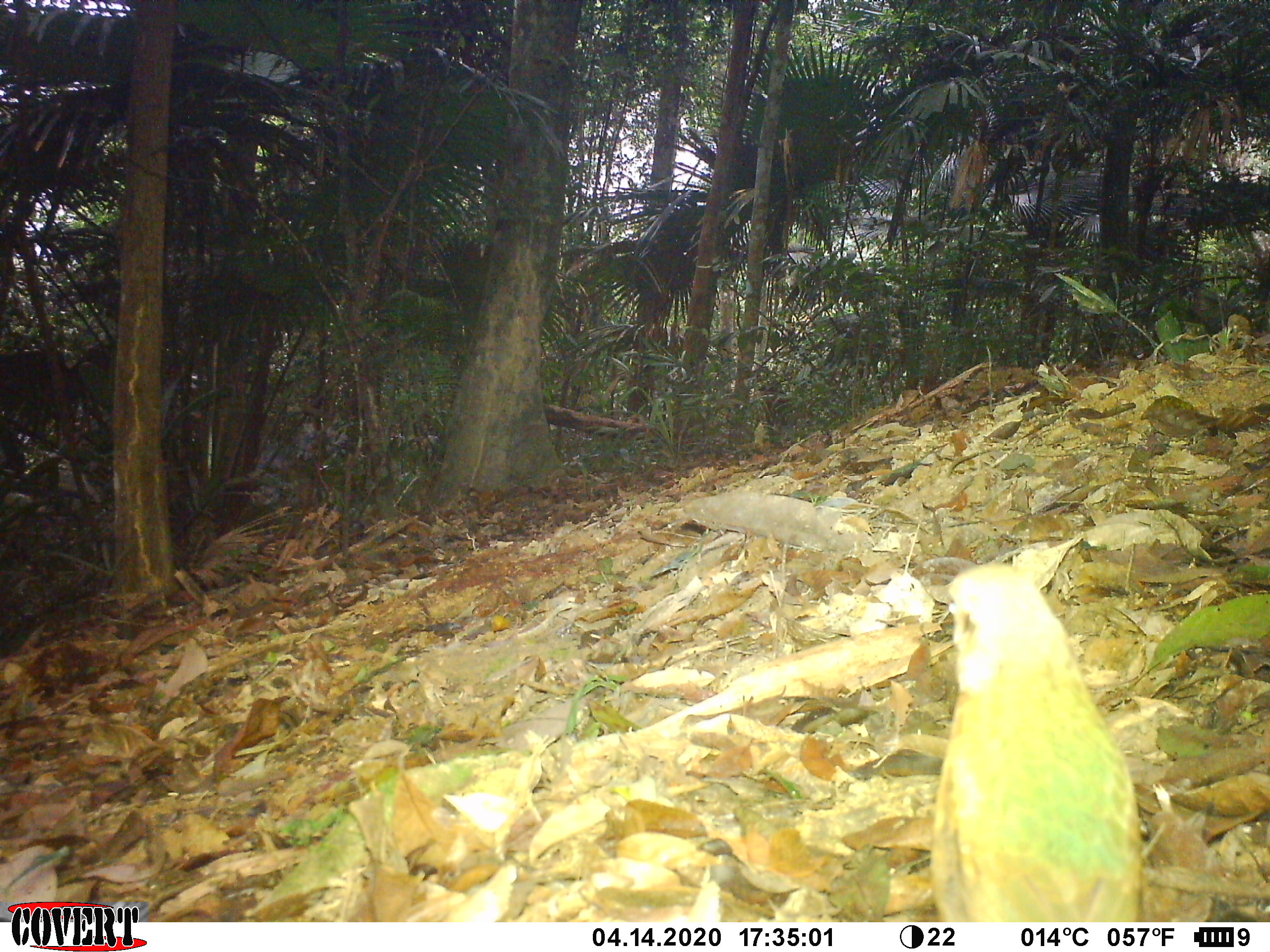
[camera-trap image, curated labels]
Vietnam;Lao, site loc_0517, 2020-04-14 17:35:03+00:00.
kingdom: Animalia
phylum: Chordata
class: Aves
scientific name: Aves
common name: bird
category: unidentified bird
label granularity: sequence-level